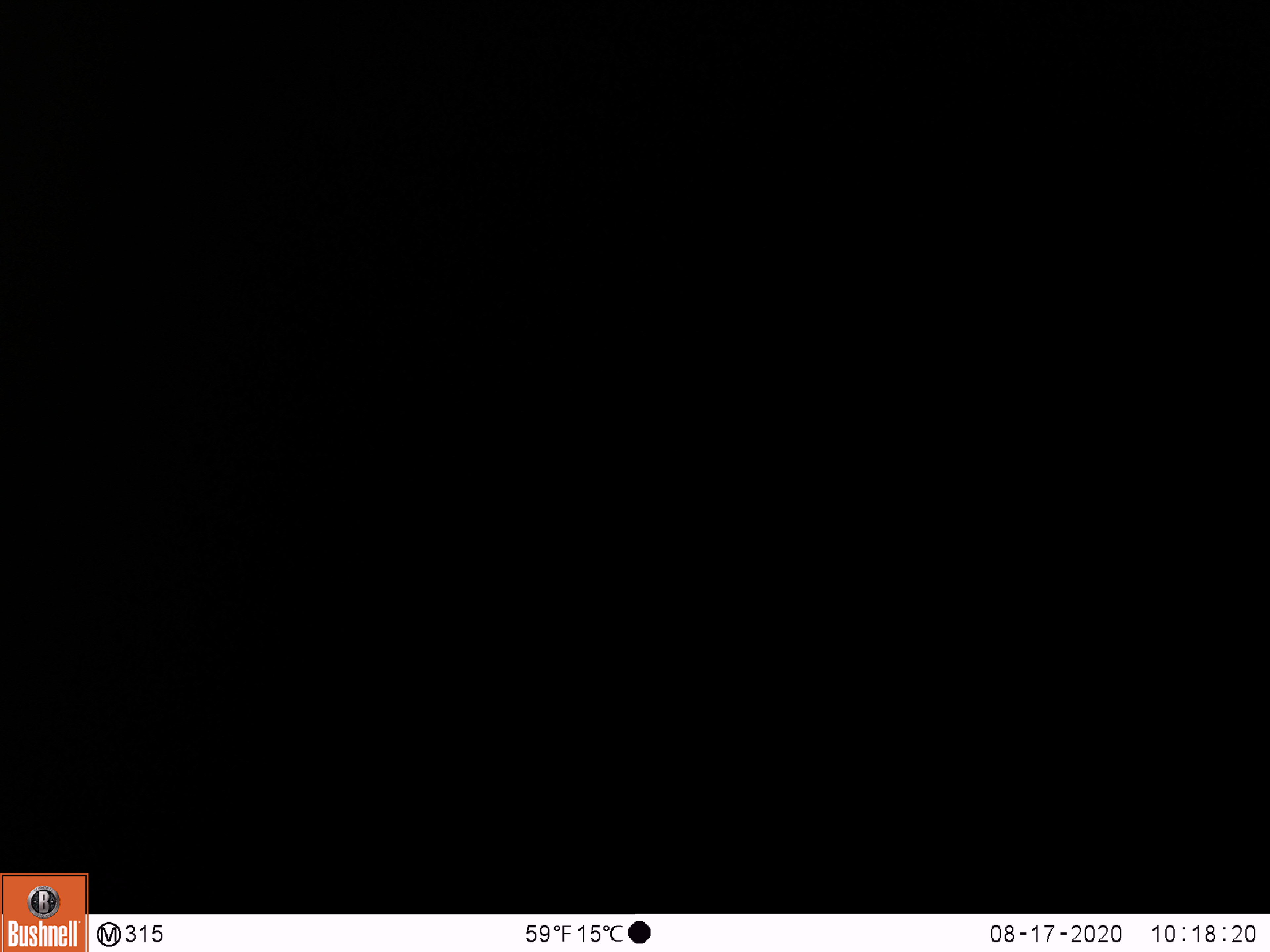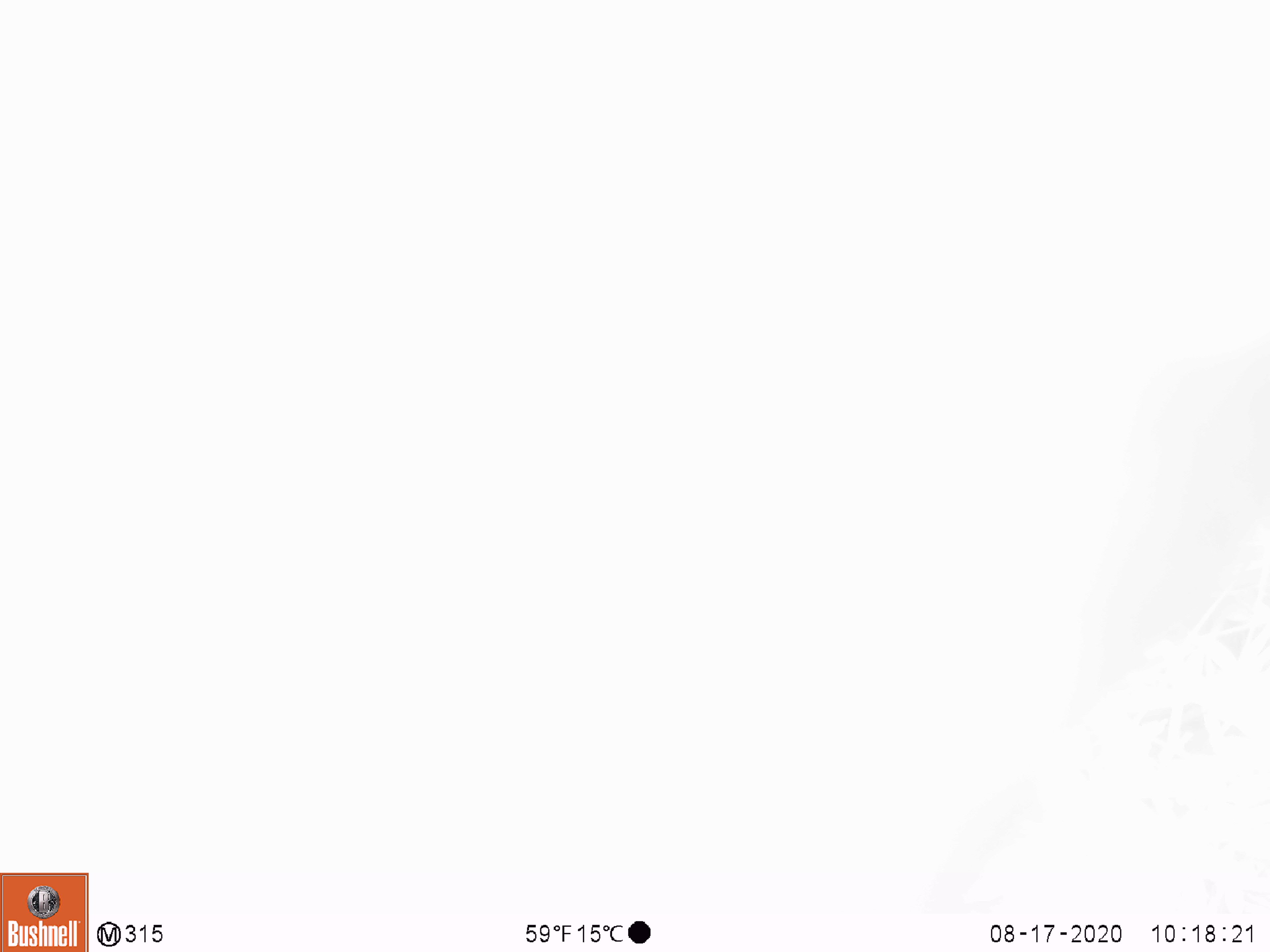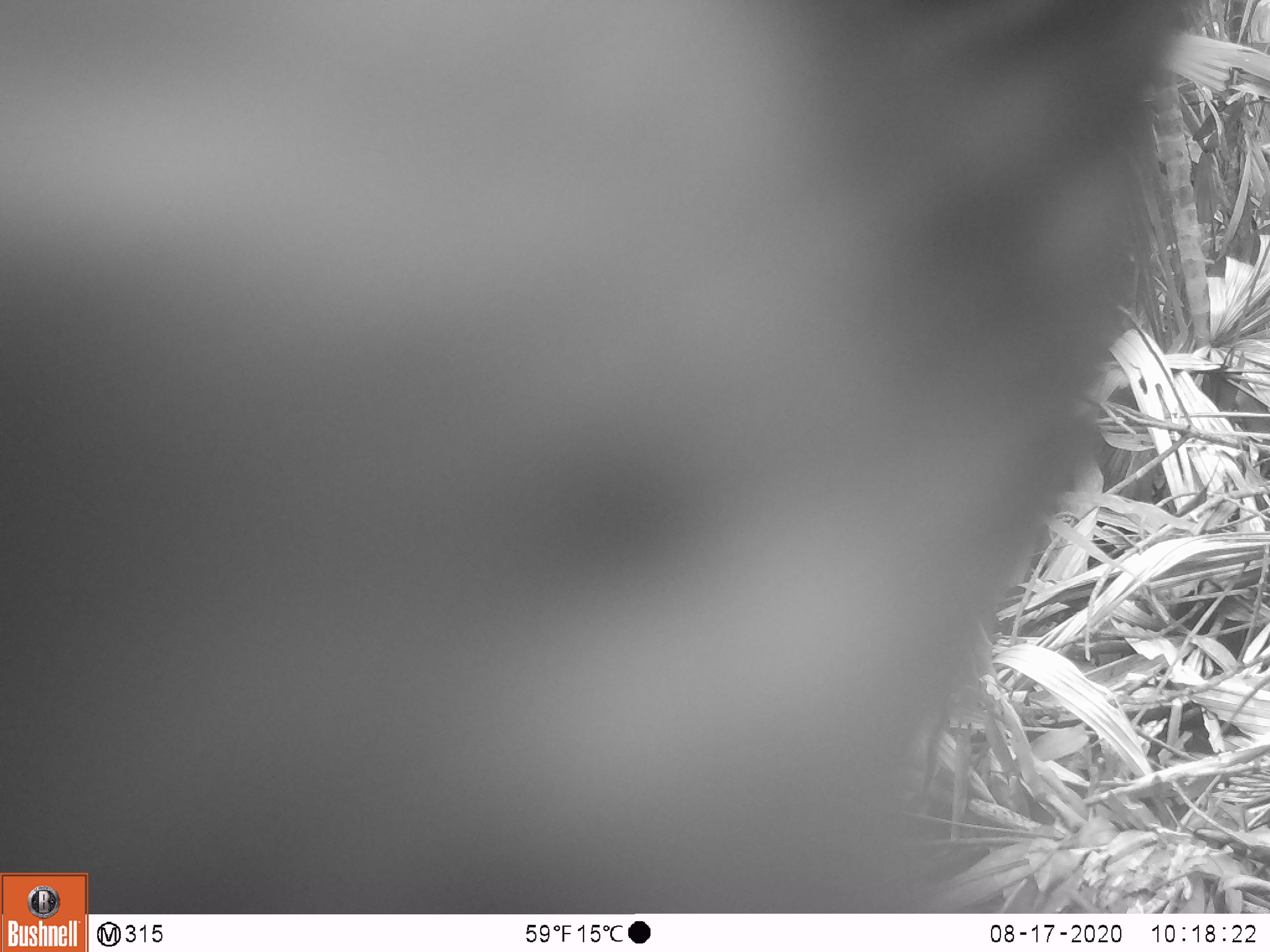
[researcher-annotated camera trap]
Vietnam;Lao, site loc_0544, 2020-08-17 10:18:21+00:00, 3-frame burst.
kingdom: Animalia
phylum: Chordata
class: Mammalia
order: Carnivora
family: Ursidae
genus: Ursus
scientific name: Ursus thibetanus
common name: asian black bear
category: asiatic black bear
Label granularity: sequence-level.